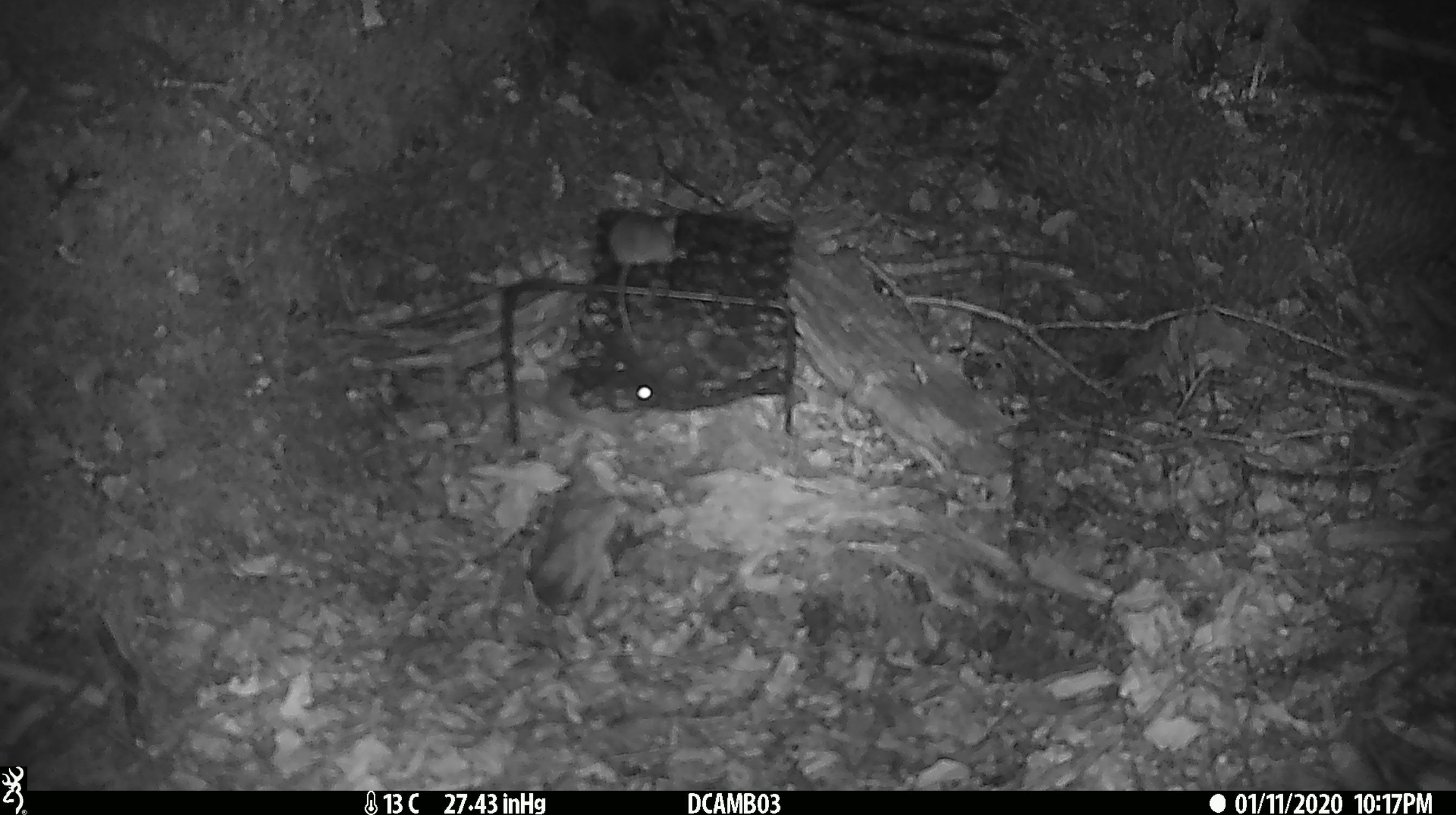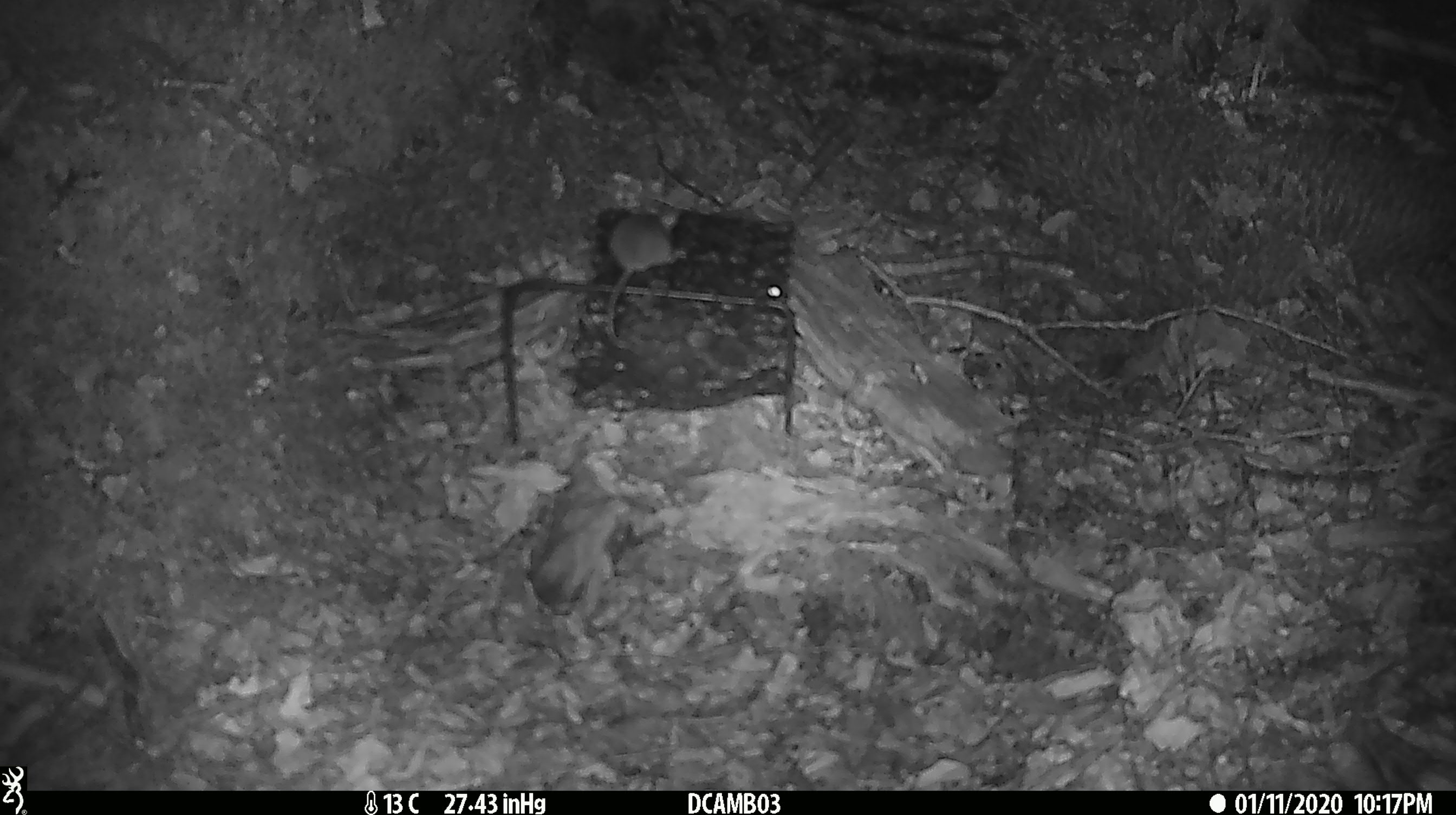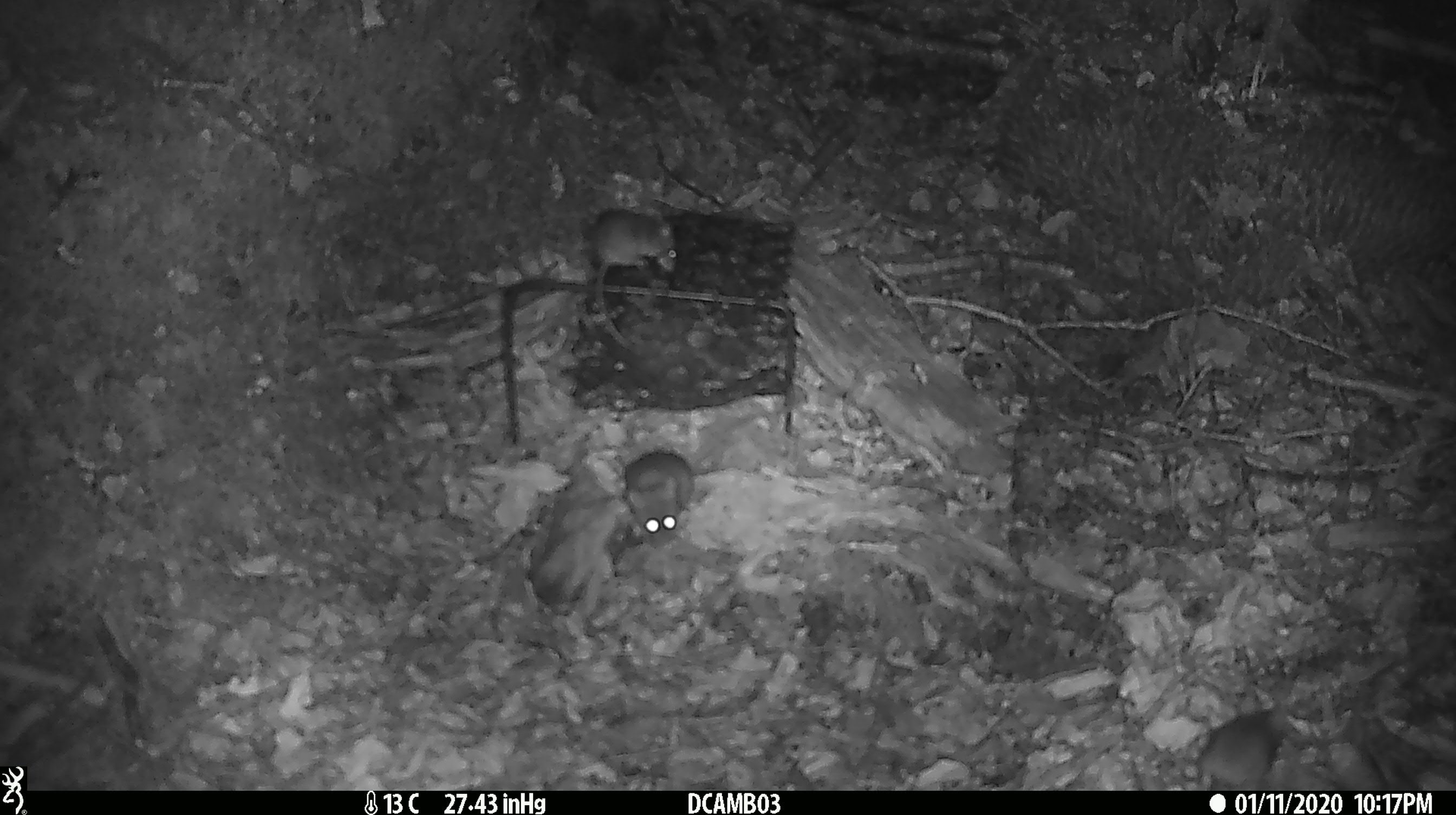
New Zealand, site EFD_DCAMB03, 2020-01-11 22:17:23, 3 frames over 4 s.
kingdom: Animalia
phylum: Chordata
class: Mammalia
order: Rodentia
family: Muridae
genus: Mus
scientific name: Mus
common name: mouse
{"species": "mouse (Mus)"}